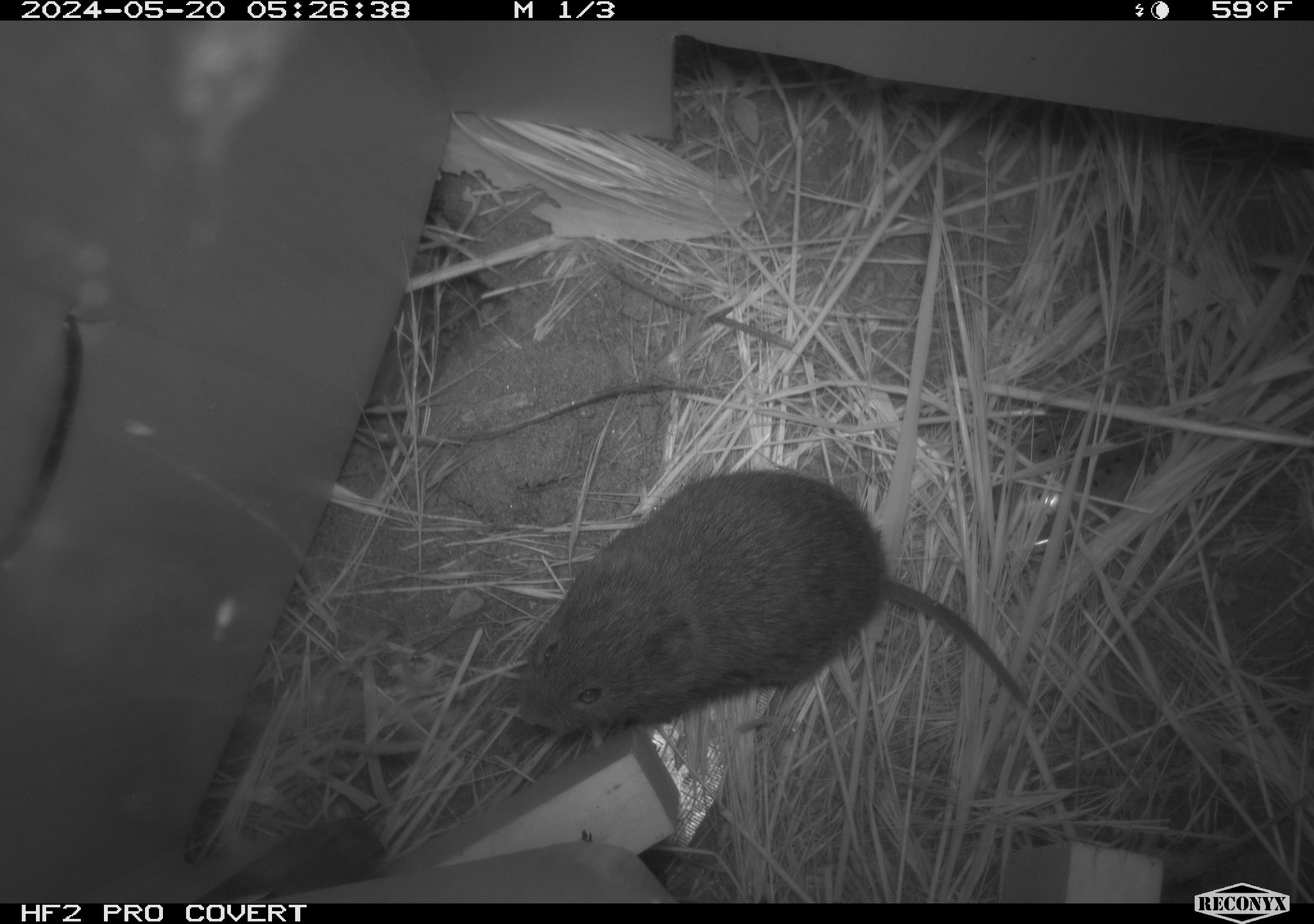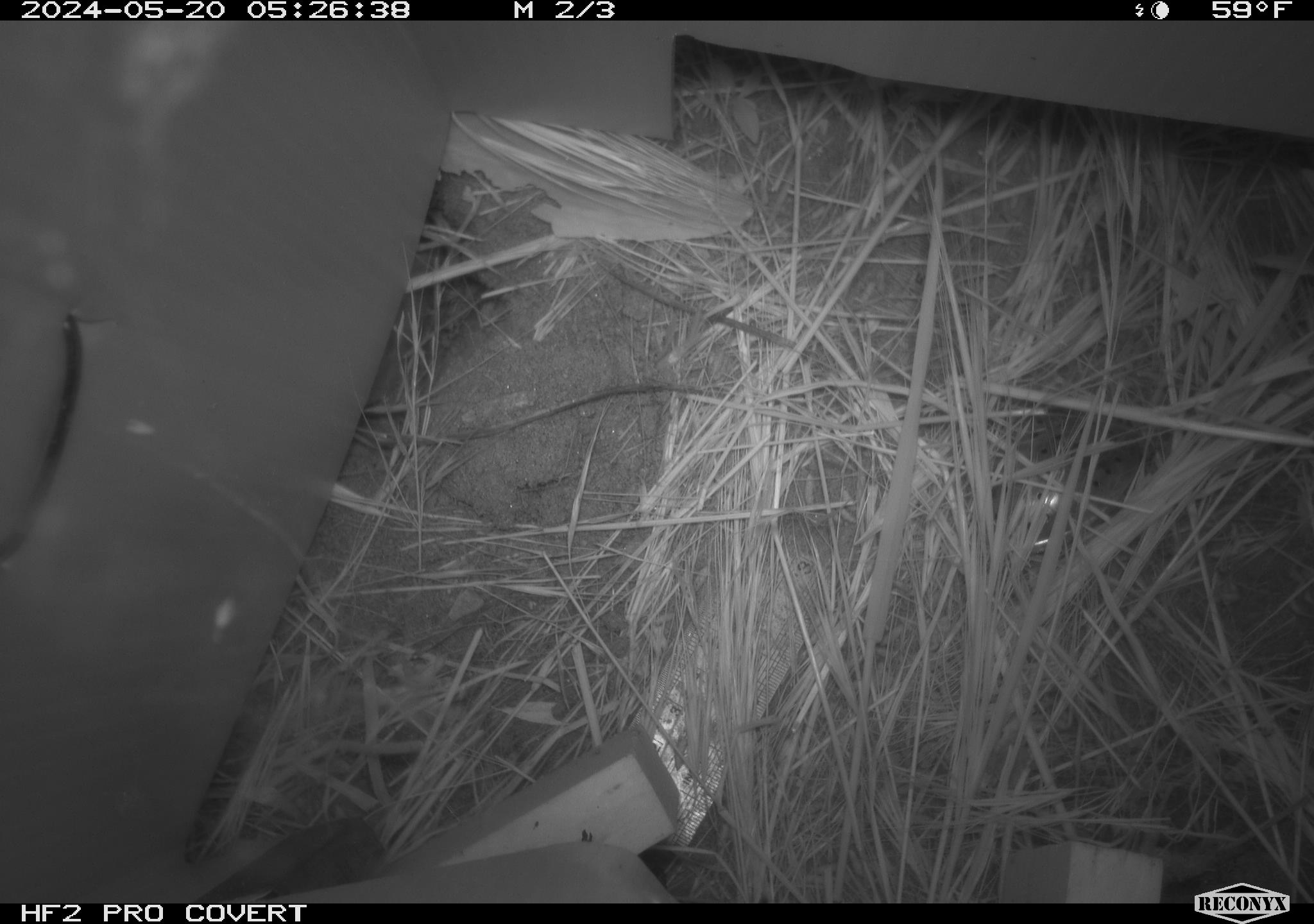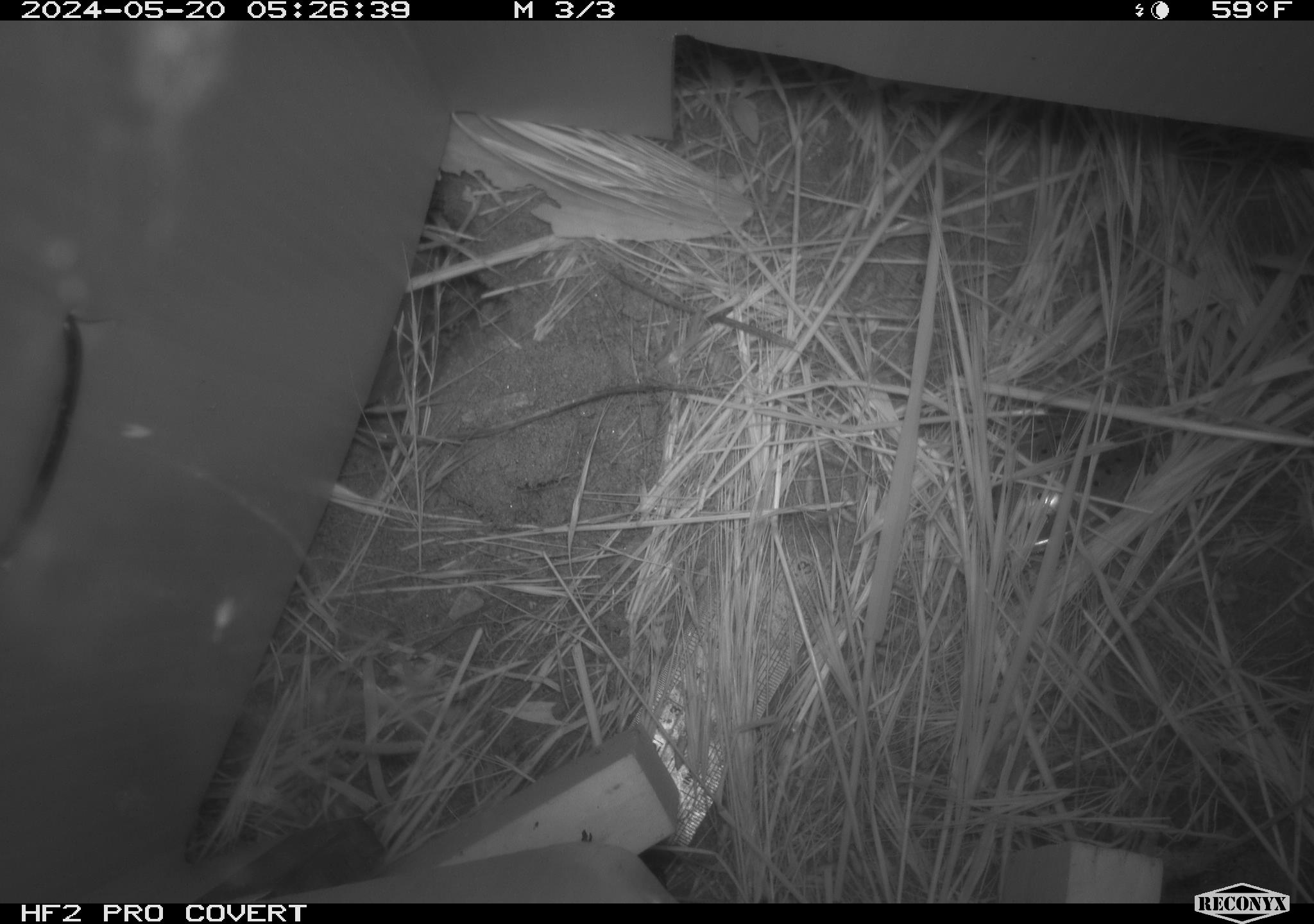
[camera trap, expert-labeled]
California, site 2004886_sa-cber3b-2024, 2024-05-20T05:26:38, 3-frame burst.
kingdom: Animalia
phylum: Chordata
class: Mammalia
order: Rodentia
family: Cricetidae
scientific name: Arvicolinae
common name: voles, lemmings, and muskrats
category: arvicolinae subfamily